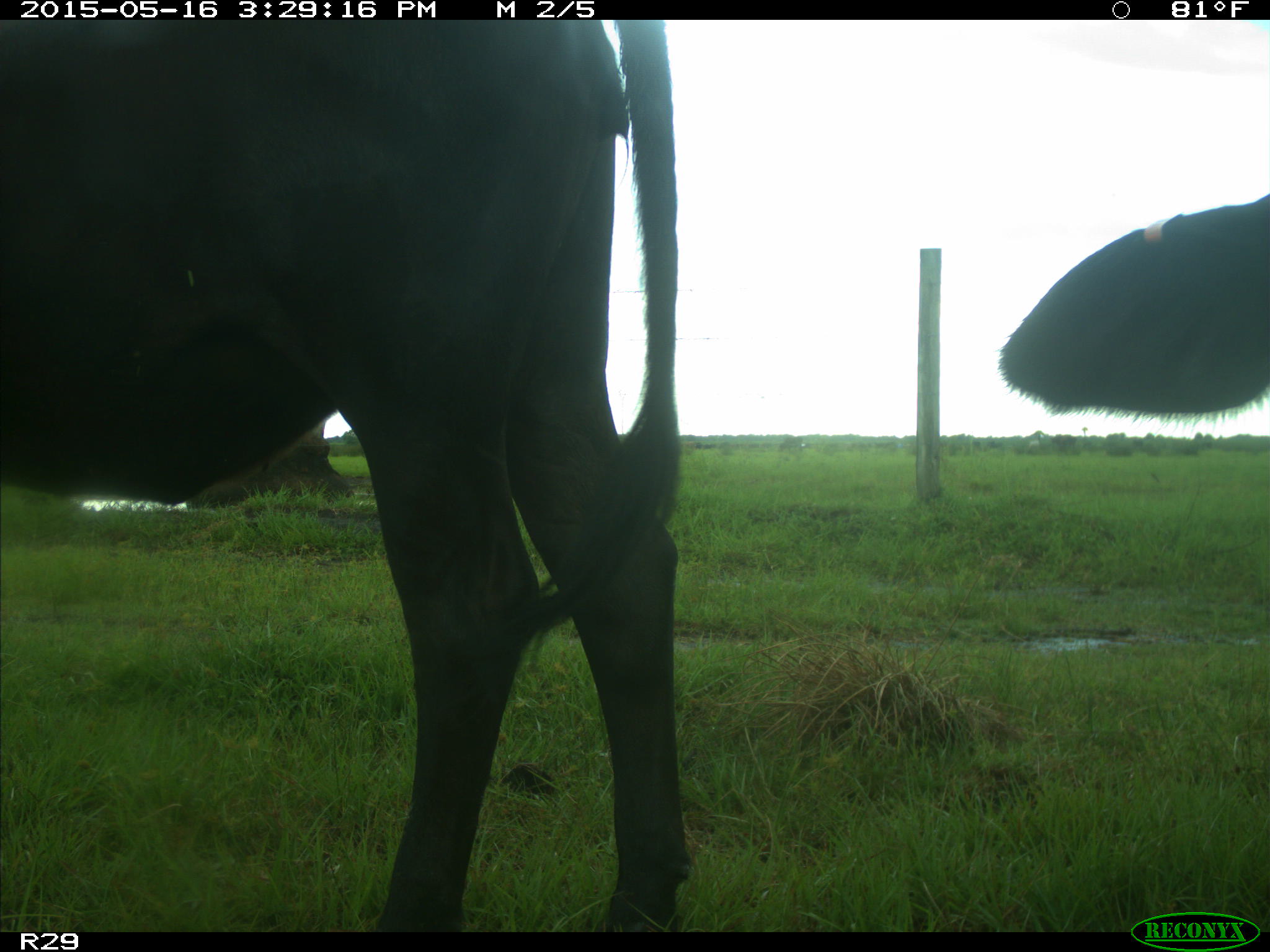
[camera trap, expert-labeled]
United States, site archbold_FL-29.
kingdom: Animalia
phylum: Chordata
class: Mammalia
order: Artiodactyla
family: Bovidae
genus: Bos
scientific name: Bos taurus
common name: domestic cow